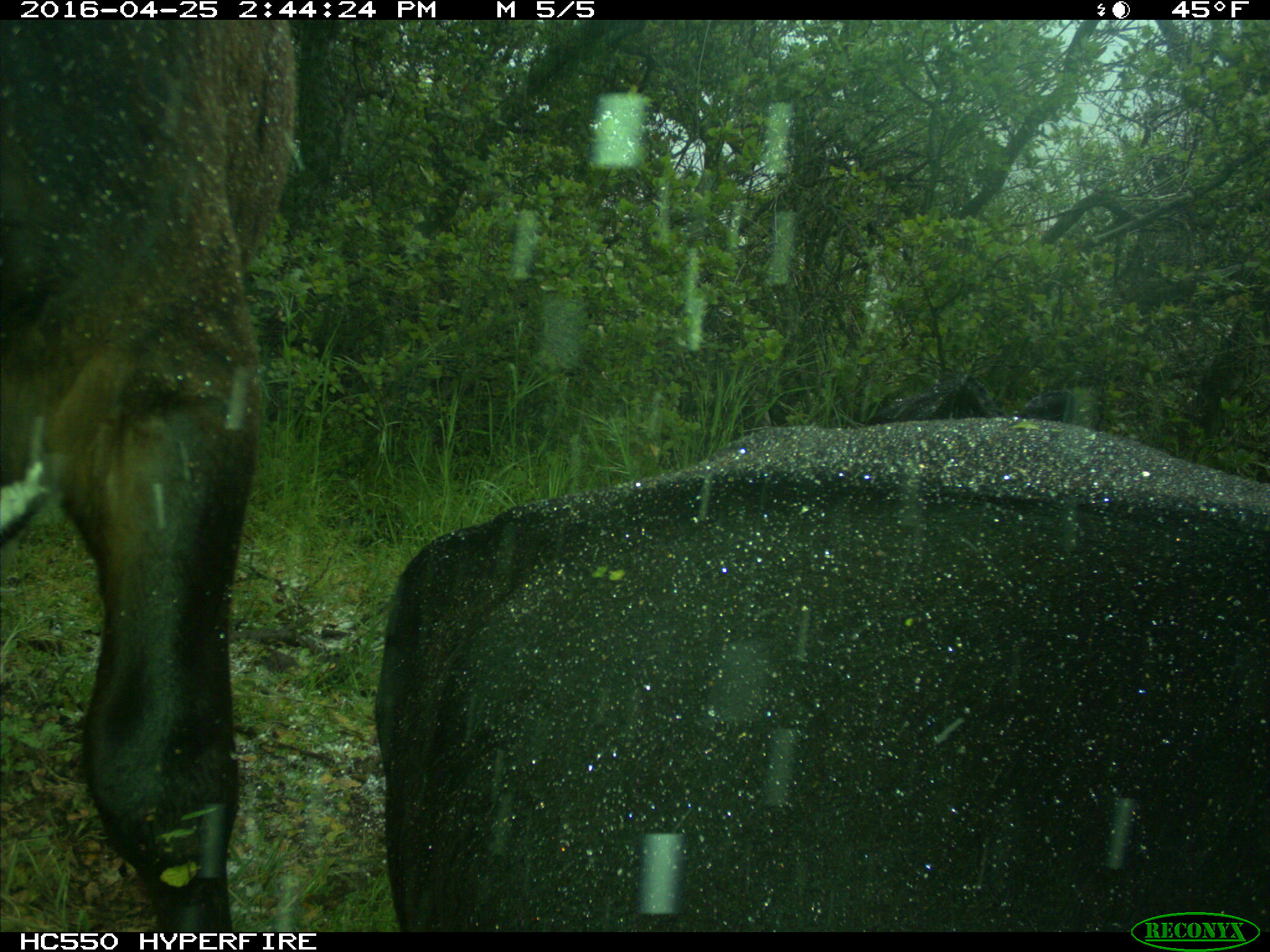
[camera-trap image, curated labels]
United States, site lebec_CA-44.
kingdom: Animalia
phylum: Chordata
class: Mammalia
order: Artiodactyla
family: Bovidae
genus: Bos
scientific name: Bos taurus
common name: domestic cow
Bos taurus (domestic cow).